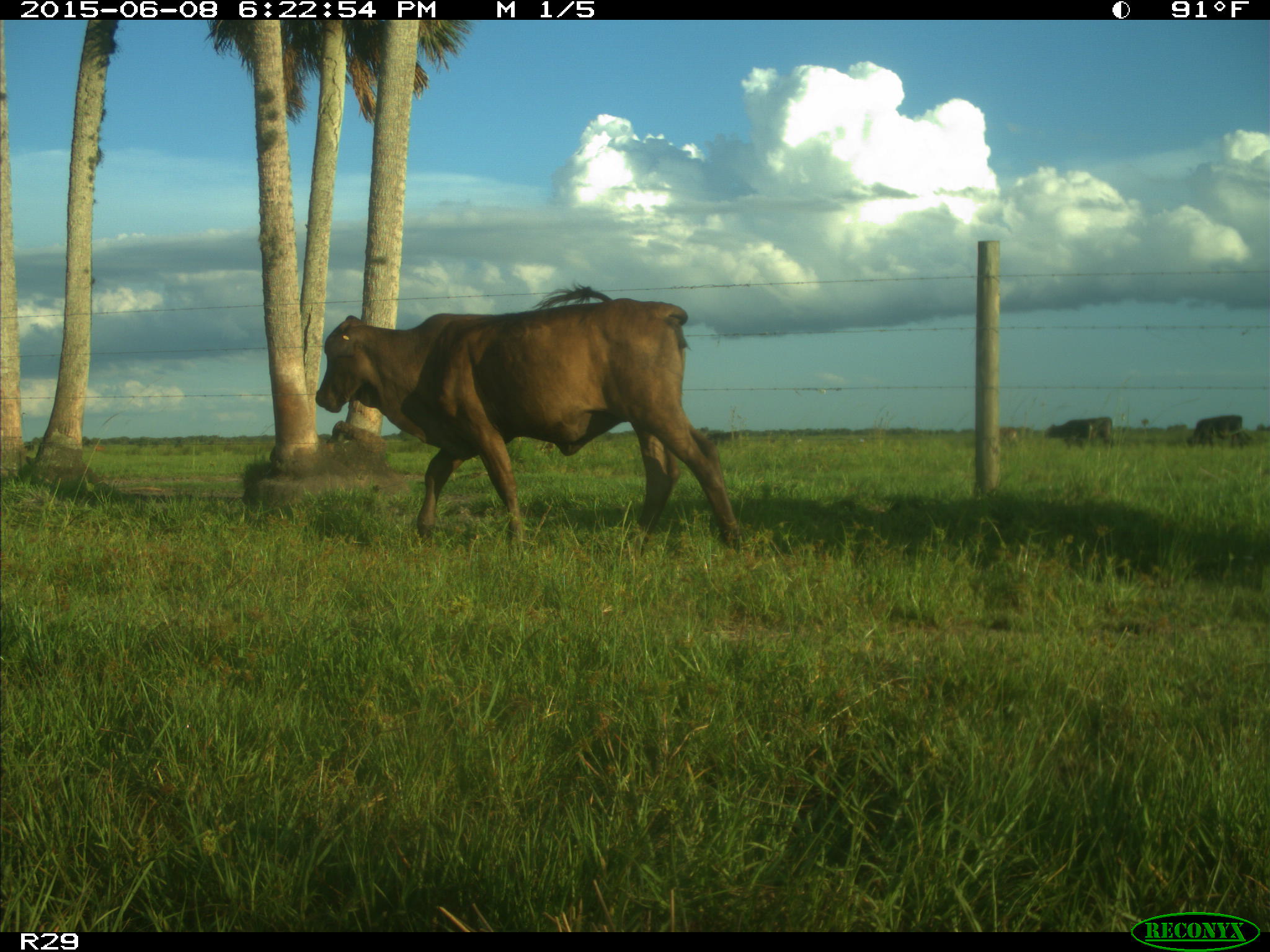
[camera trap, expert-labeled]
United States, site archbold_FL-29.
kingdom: Animalia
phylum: Chordata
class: Mammalia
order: Artiodactyla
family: Bovidae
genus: Bos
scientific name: Bos taurus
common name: domestic cow